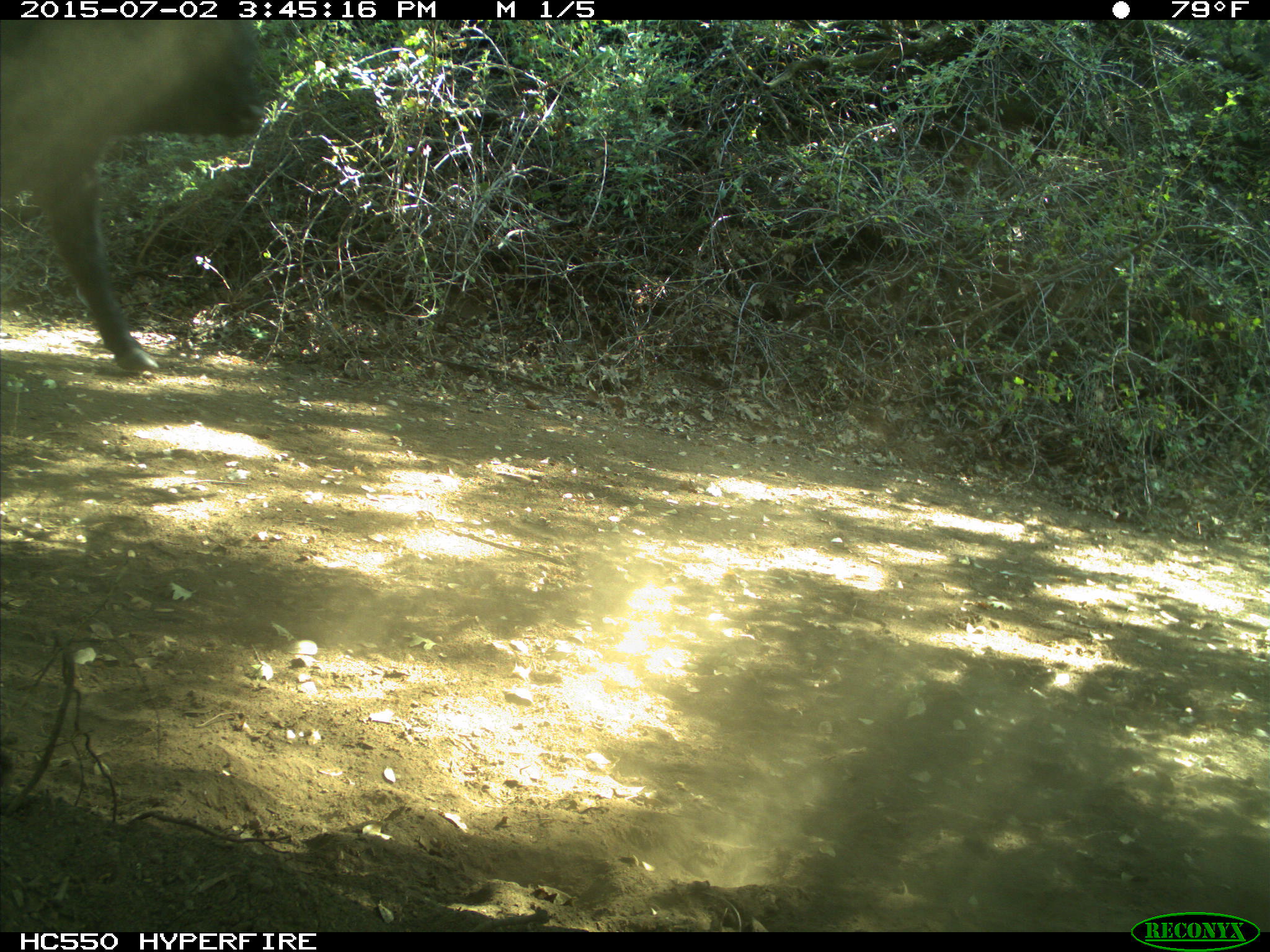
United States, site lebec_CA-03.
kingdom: Animalia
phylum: Chordata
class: Mammalia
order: Artiodactyla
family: Bovidae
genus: Bos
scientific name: Bos taurus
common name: domestic cow